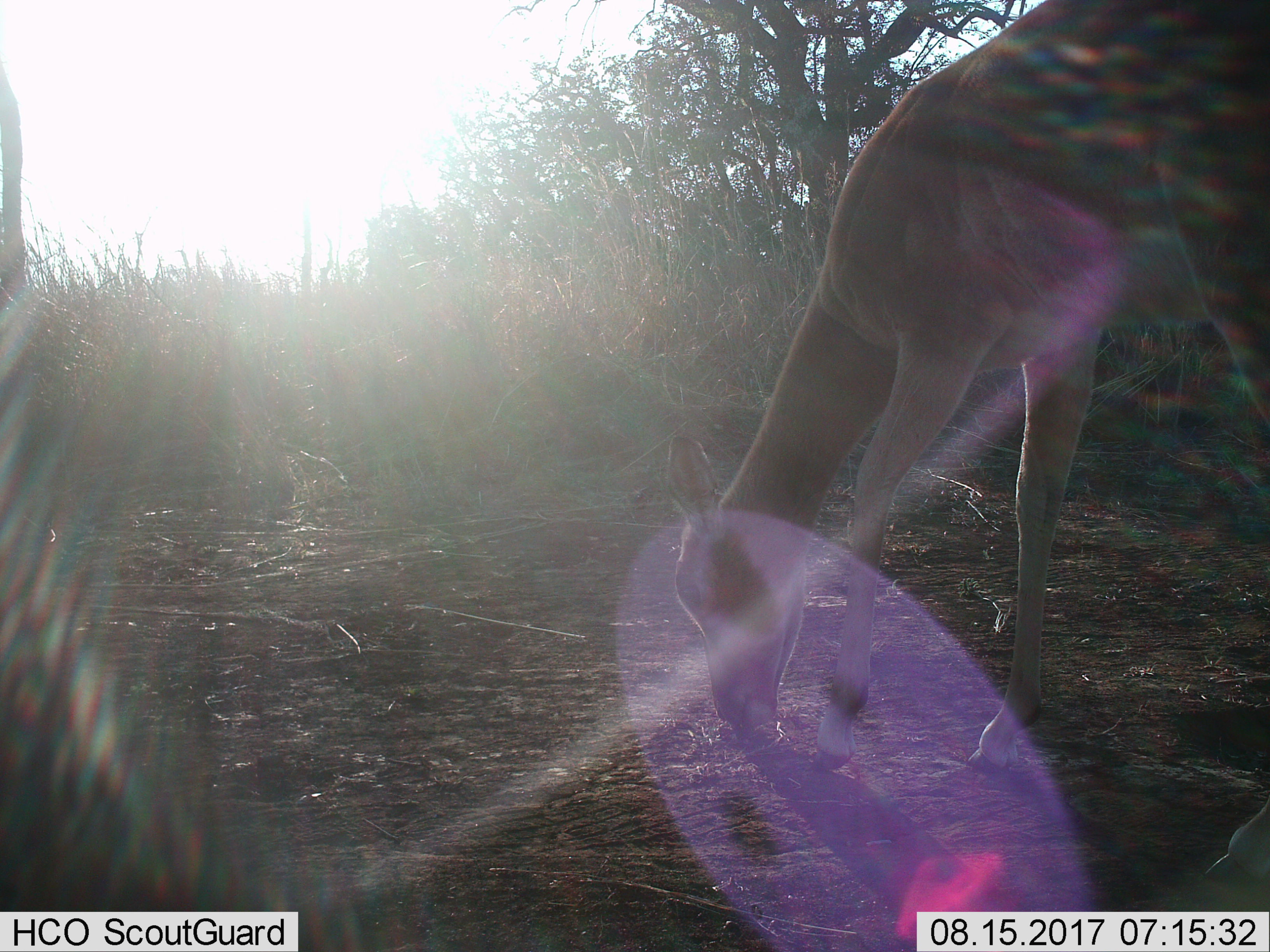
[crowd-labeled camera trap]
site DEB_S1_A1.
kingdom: Animalia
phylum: Chordata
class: Mammalia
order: Artiodactyla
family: Bovidae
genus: Aepyceros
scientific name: Aepyceros melampus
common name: impala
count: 1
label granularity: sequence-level